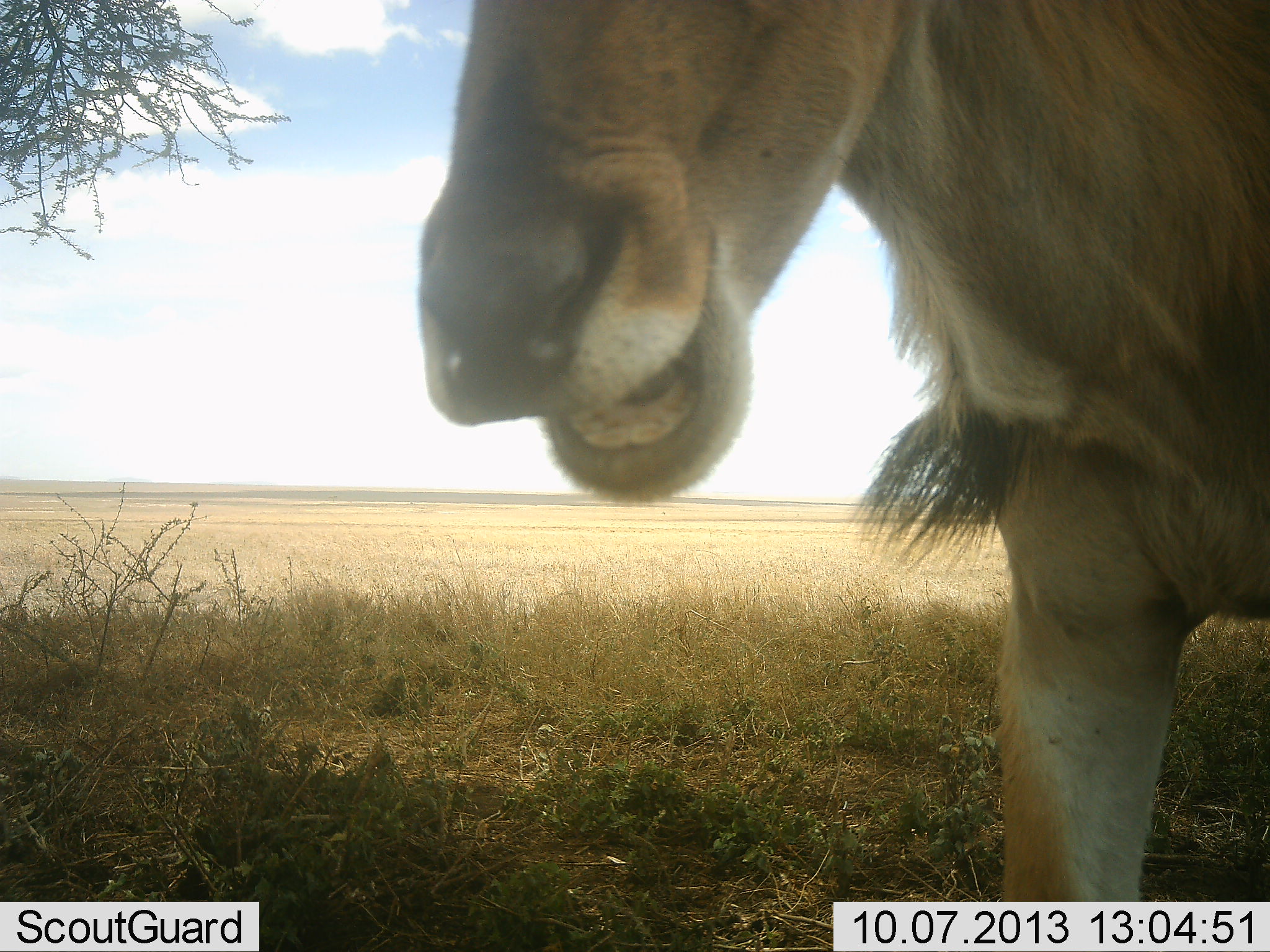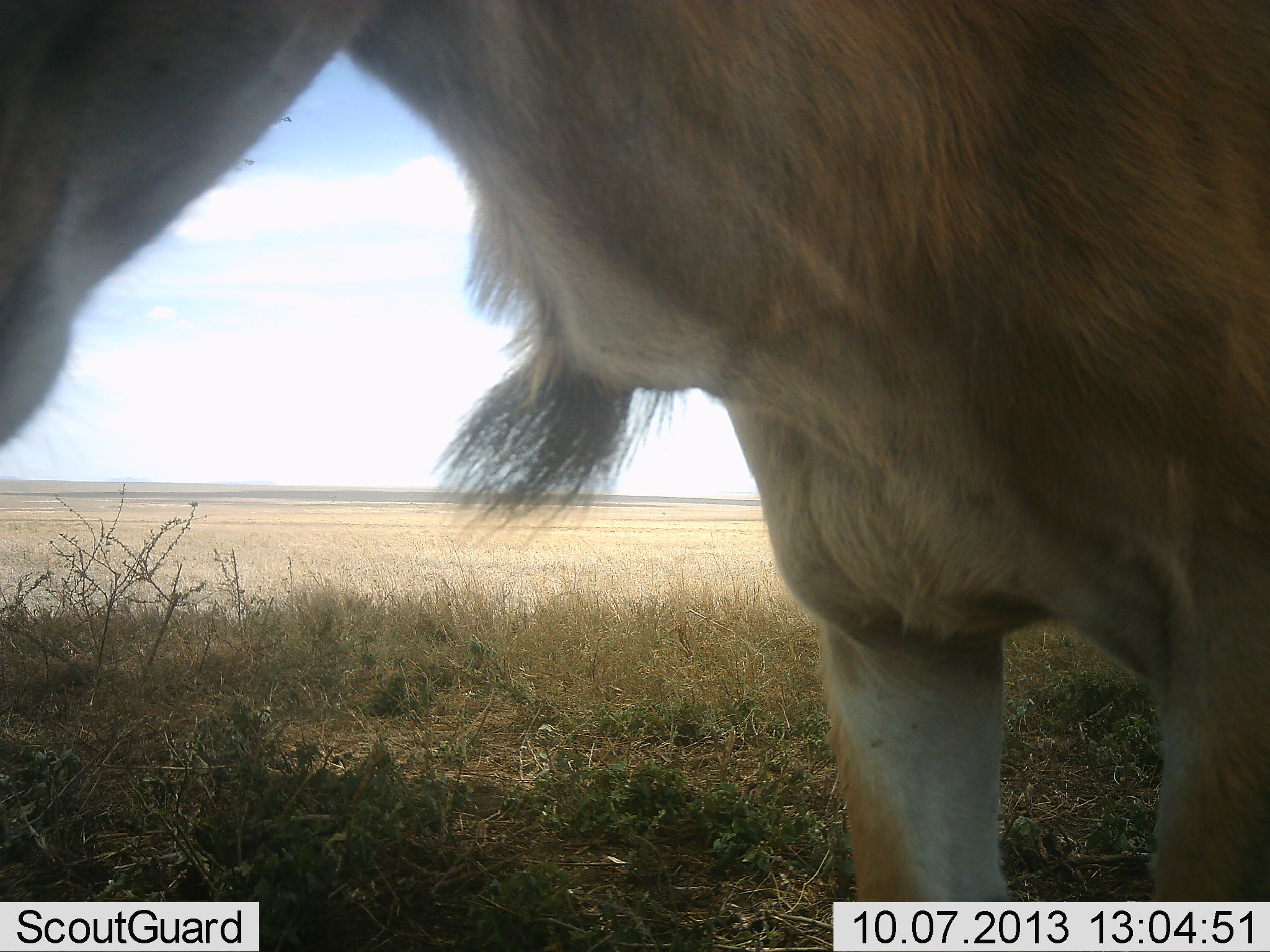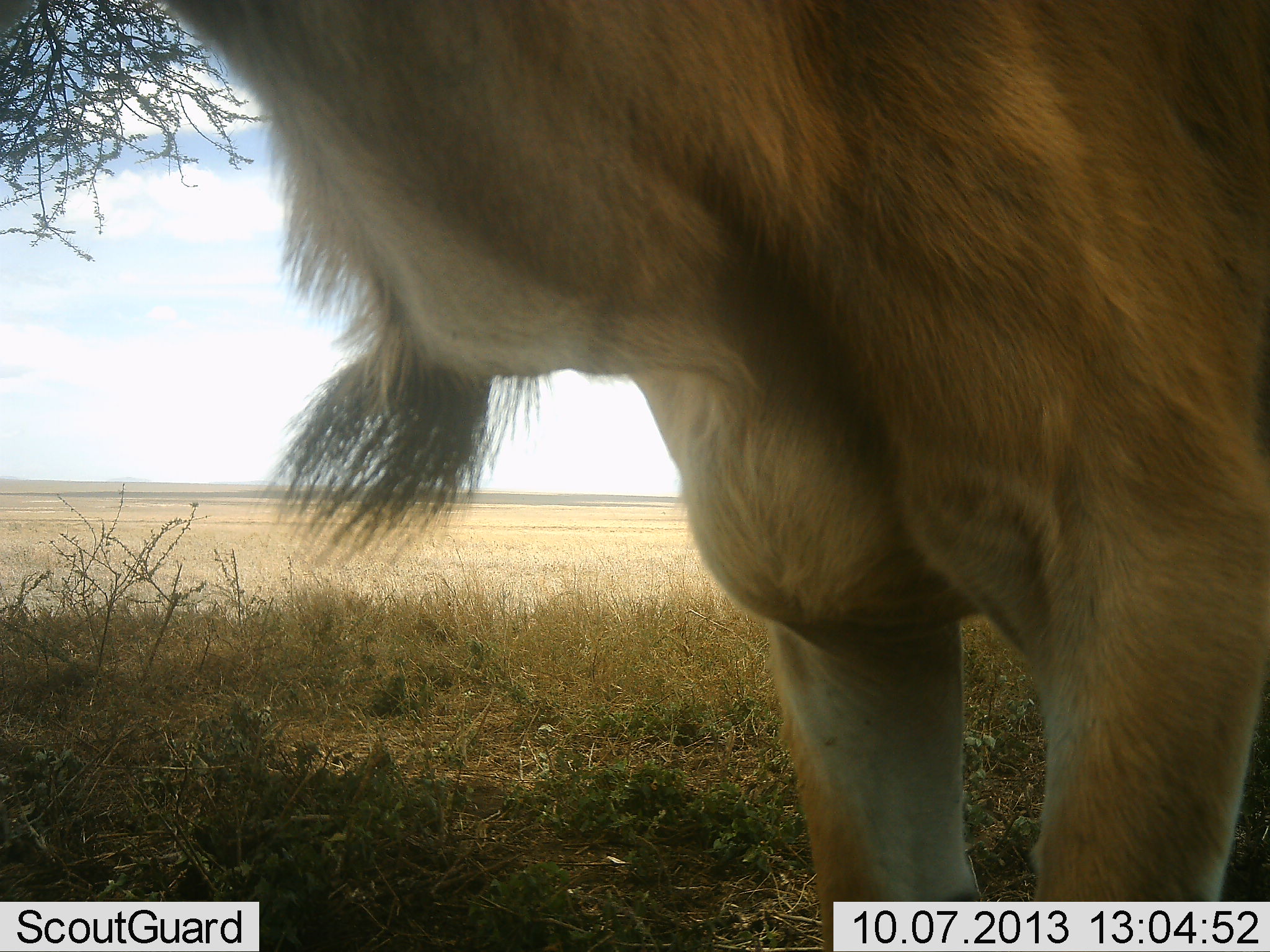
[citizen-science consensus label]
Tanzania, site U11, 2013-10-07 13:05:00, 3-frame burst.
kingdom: Animalia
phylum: Chordata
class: Mammalia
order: Artiodactyla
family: Bovidae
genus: Tragelaphus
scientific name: Tragelaphus oryx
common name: eland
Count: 1.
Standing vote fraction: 67%.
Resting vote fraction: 0%.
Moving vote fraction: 33%.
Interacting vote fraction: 0%.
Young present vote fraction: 0%.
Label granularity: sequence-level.